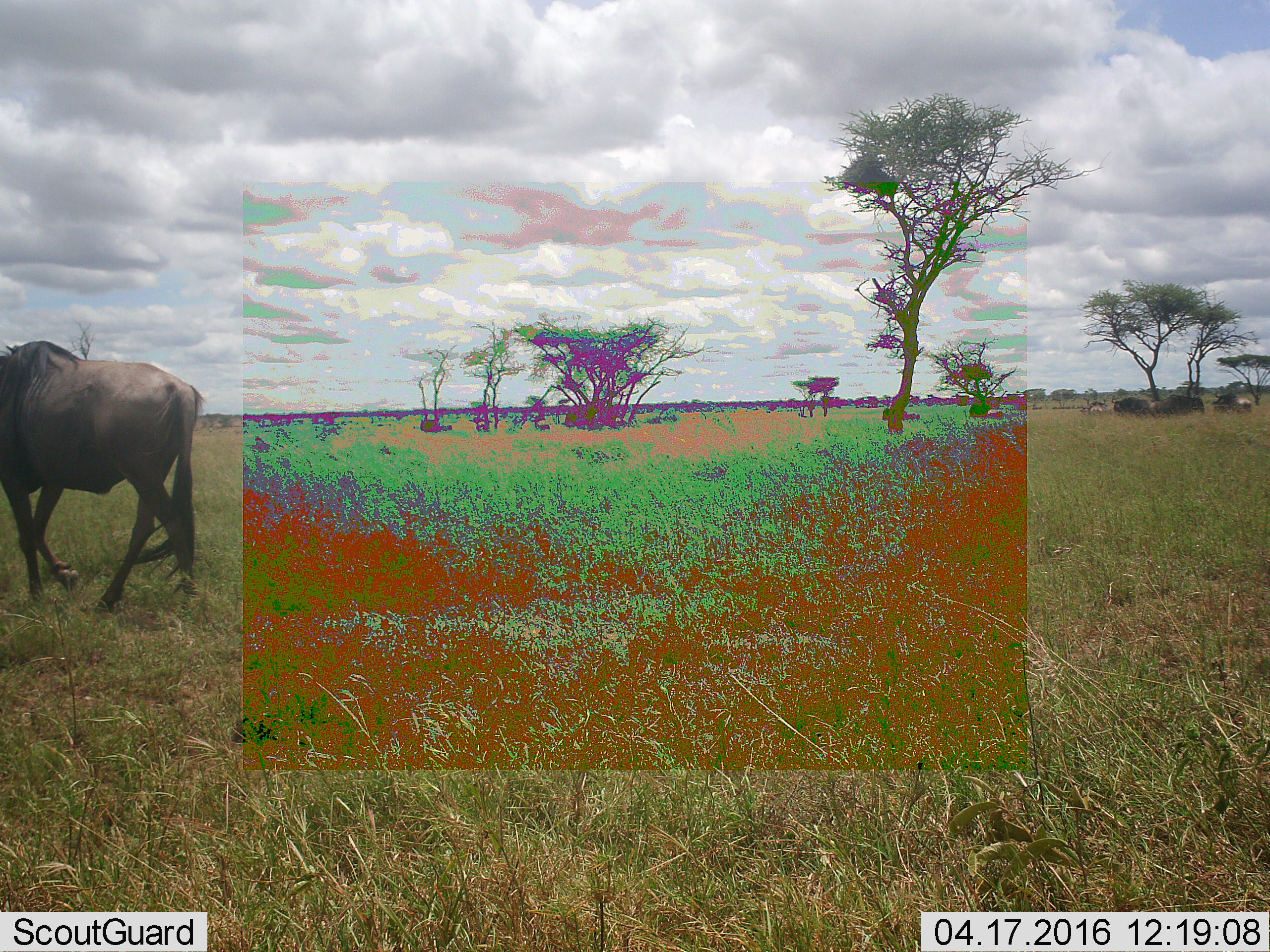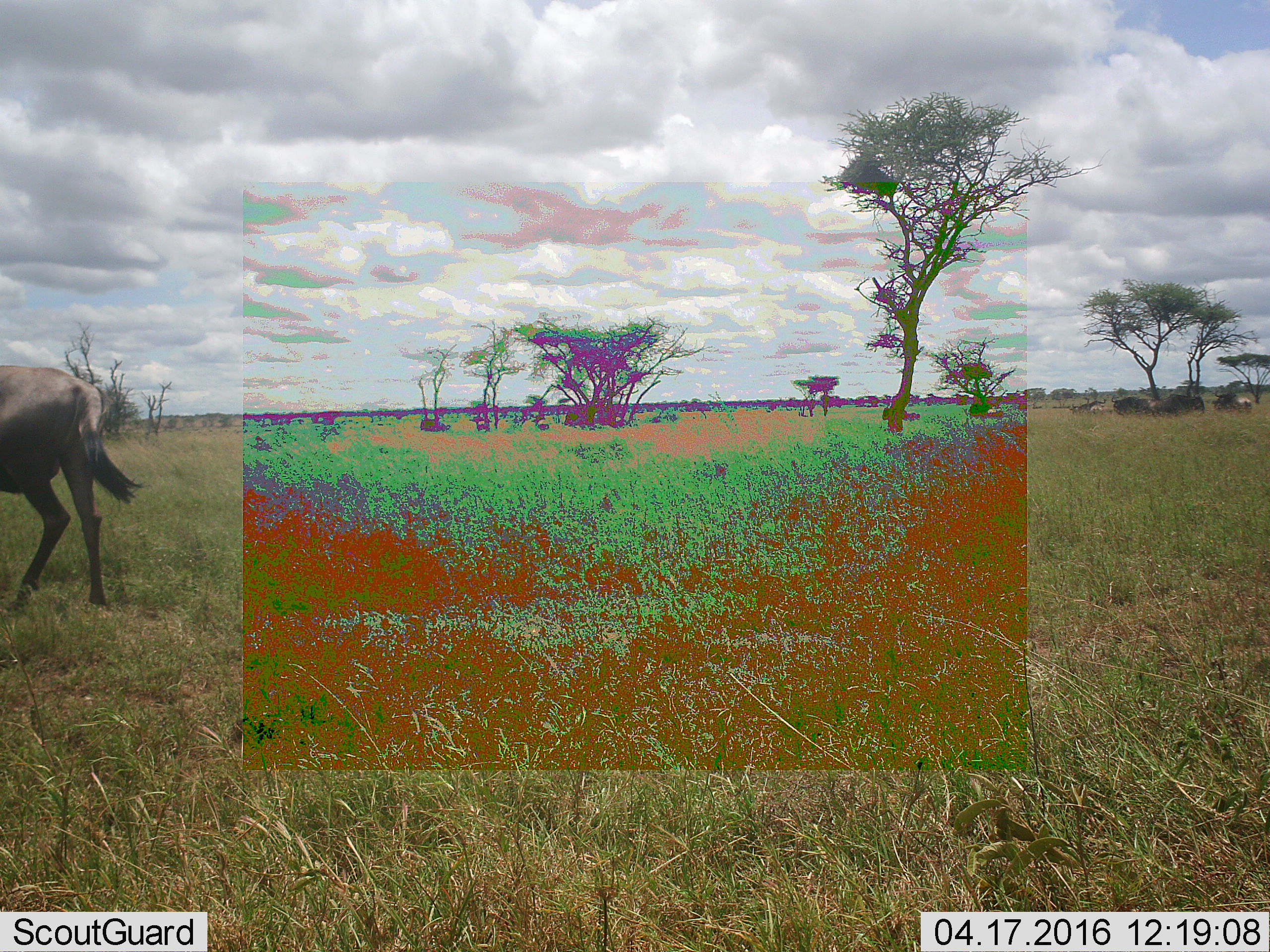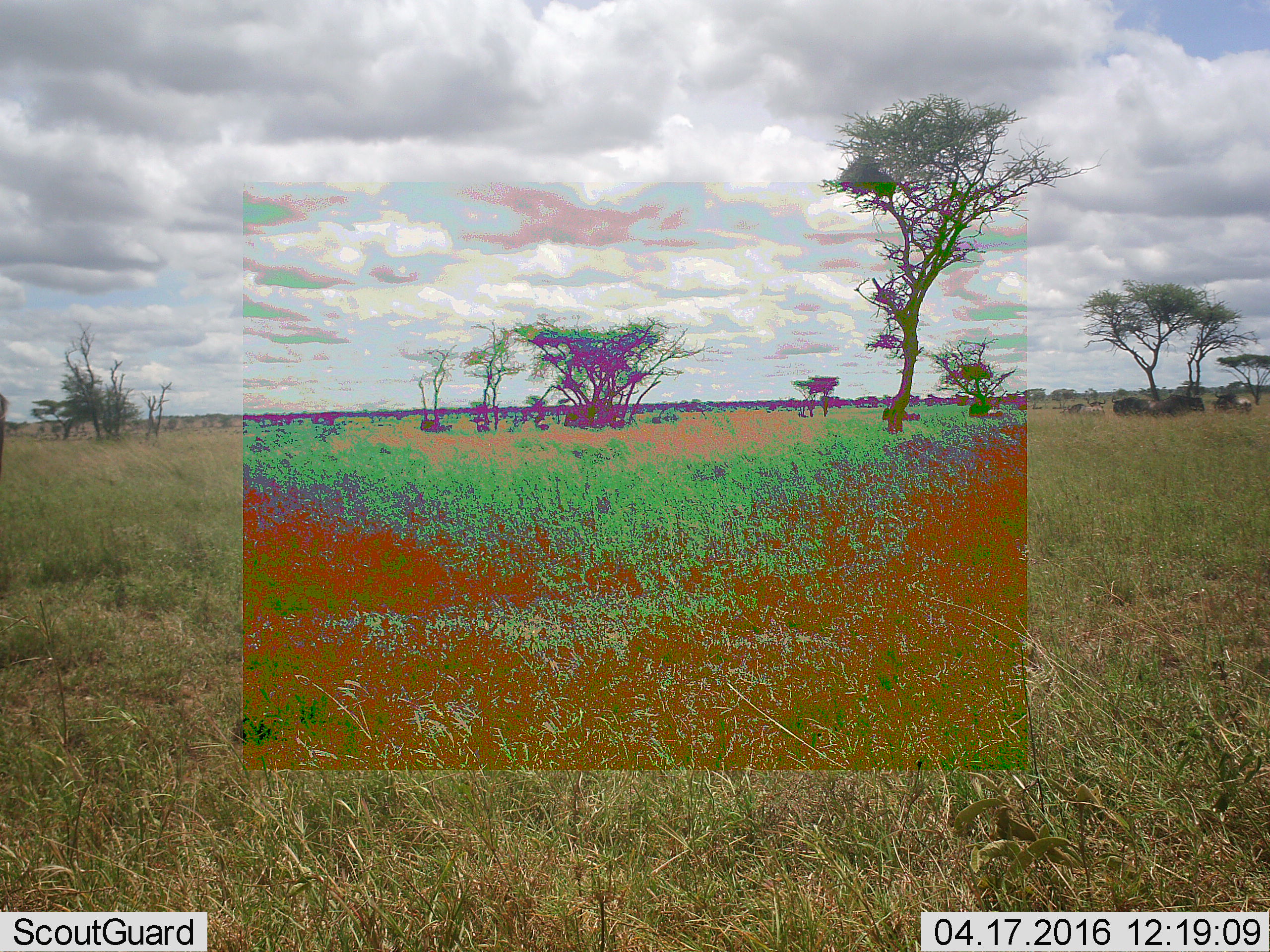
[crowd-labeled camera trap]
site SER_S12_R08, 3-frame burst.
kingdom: Animalia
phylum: Chordata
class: Mammalia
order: Artiodactyla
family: Bovidae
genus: Connochaetes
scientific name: Connochaetes taurinus taurinus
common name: blue wildebeest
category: wildebeestblue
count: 4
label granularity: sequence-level